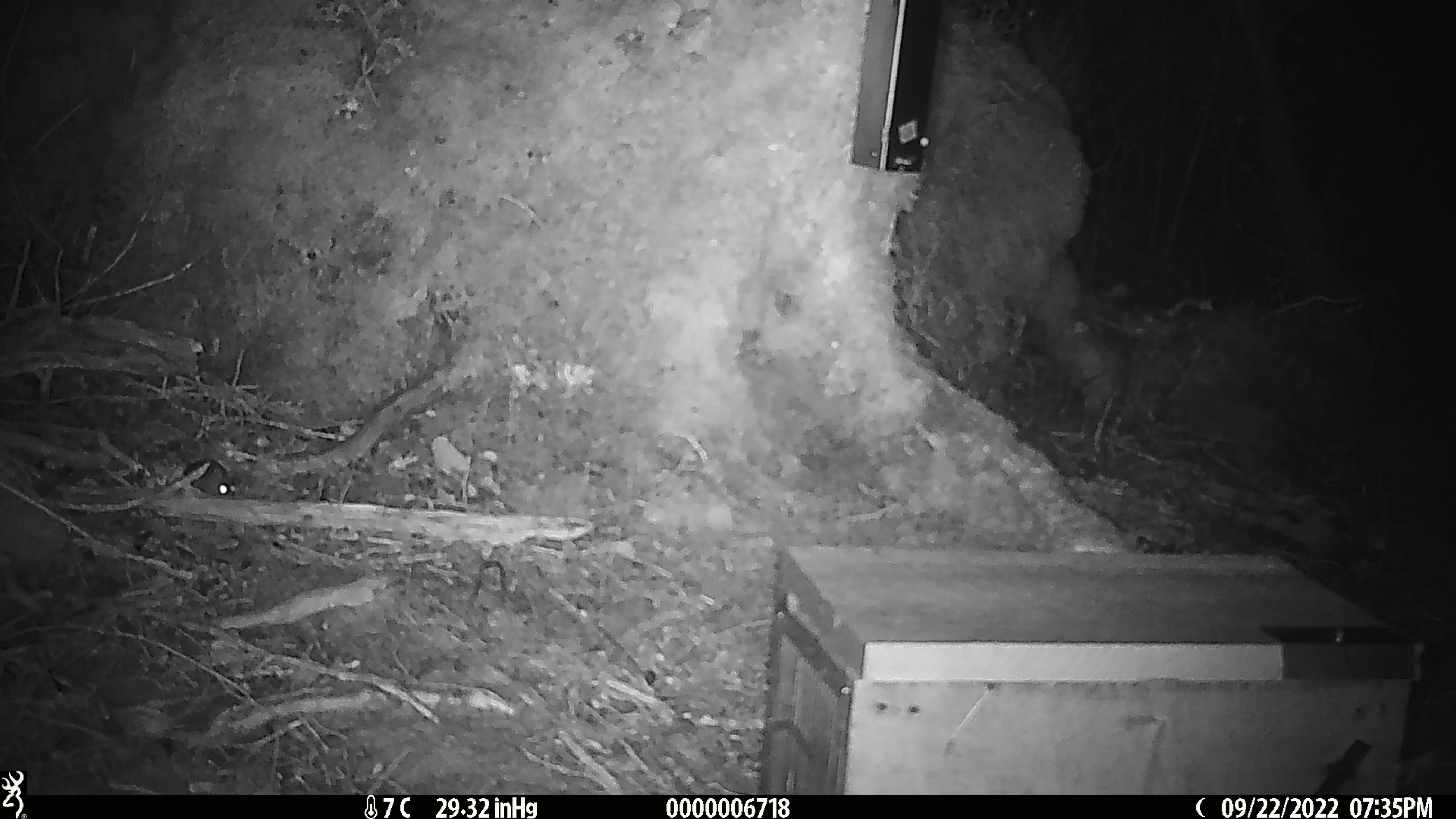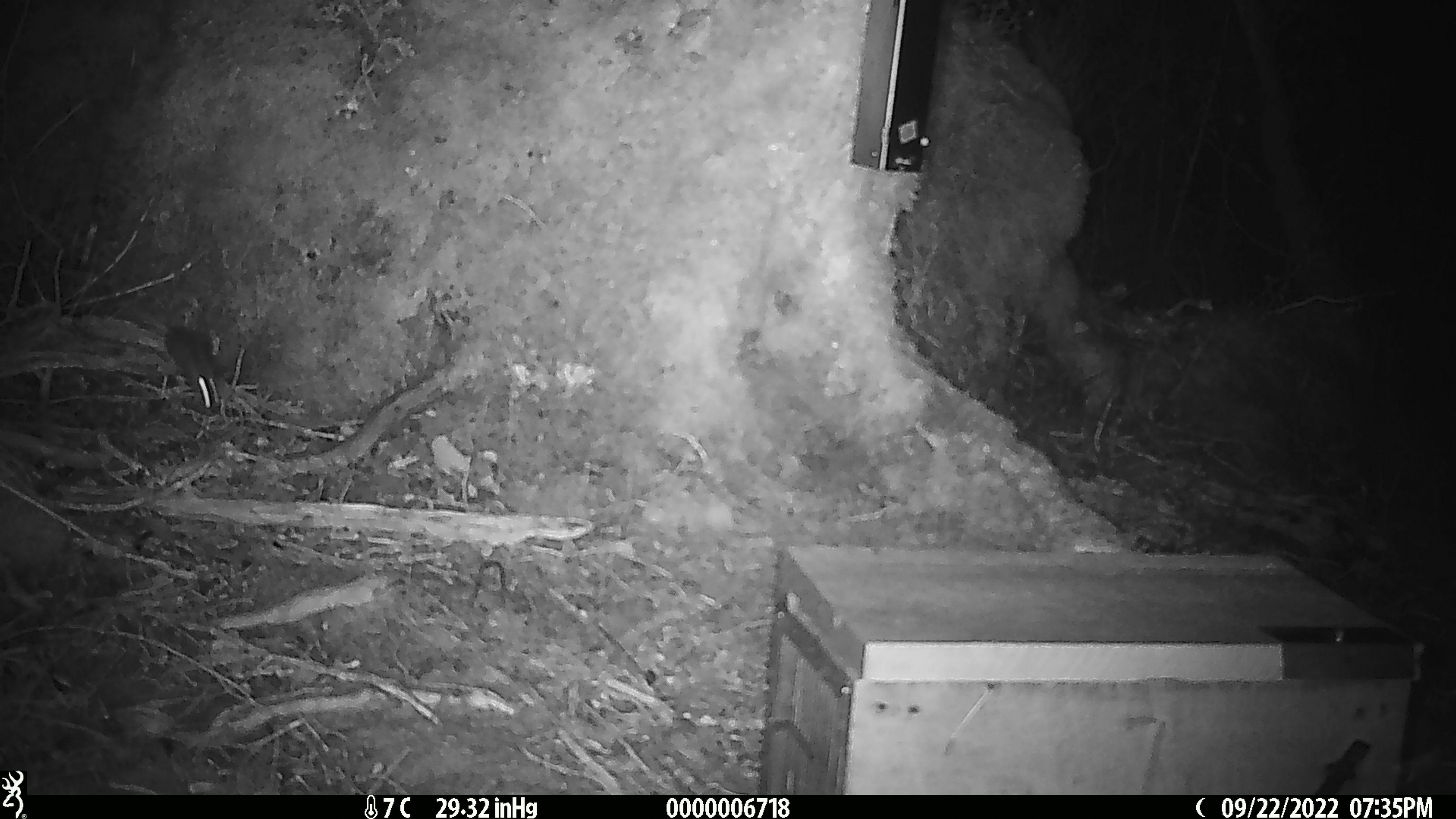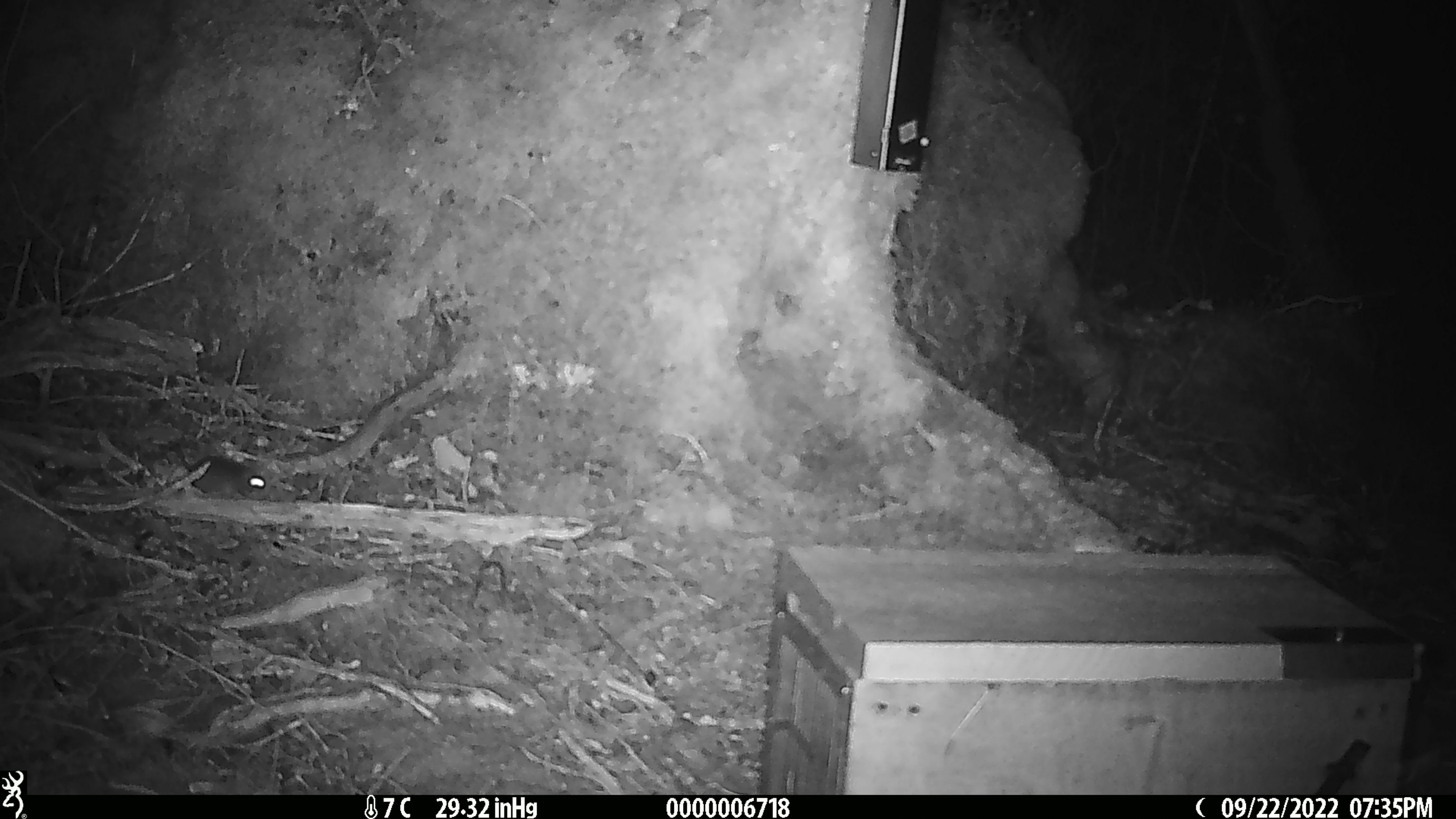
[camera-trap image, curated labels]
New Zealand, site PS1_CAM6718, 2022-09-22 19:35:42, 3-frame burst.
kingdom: Animalia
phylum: Chordata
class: Mammalia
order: Rodentia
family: Muridae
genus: Mus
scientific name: Mus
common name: mouse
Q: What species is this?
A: Mouse (Mus).